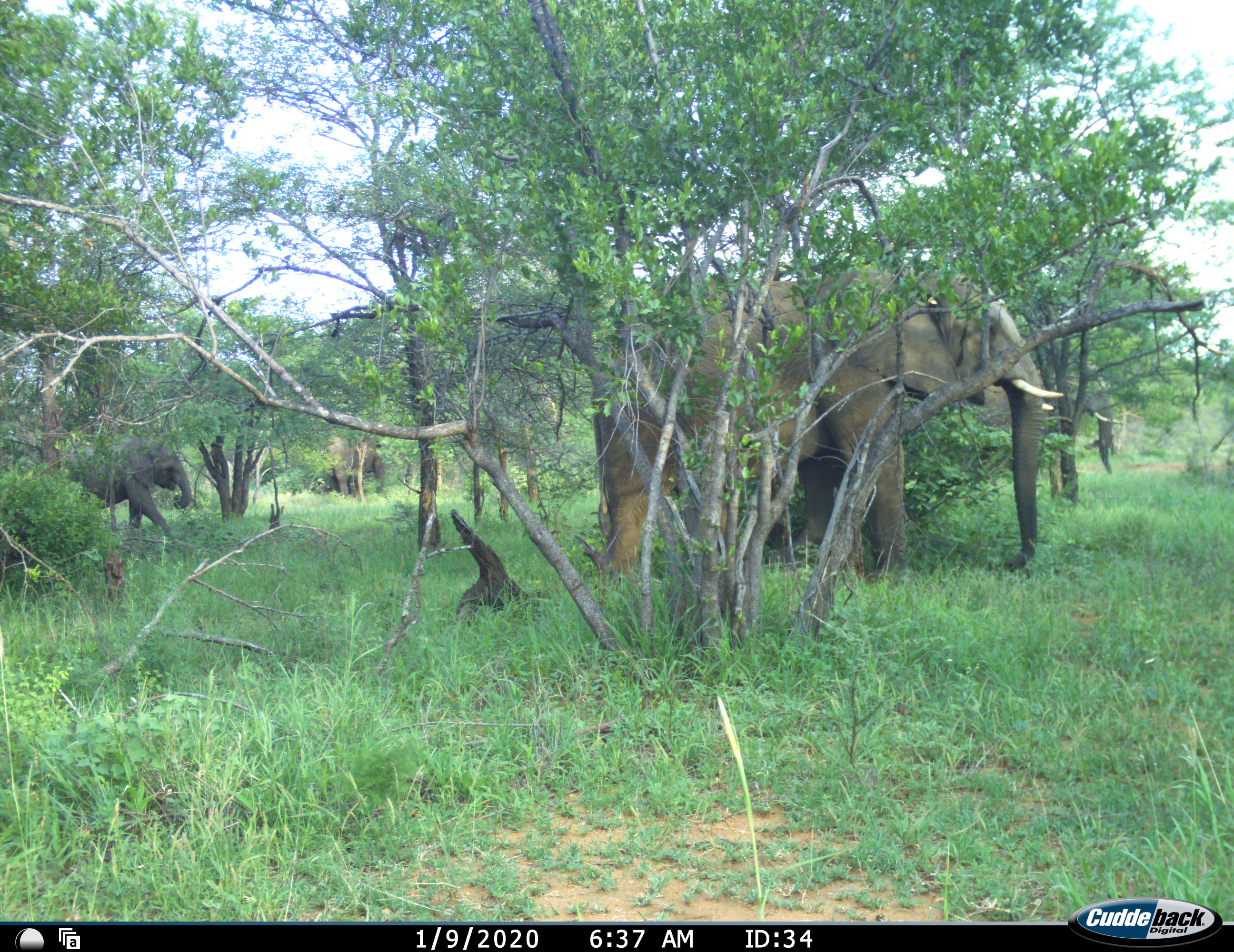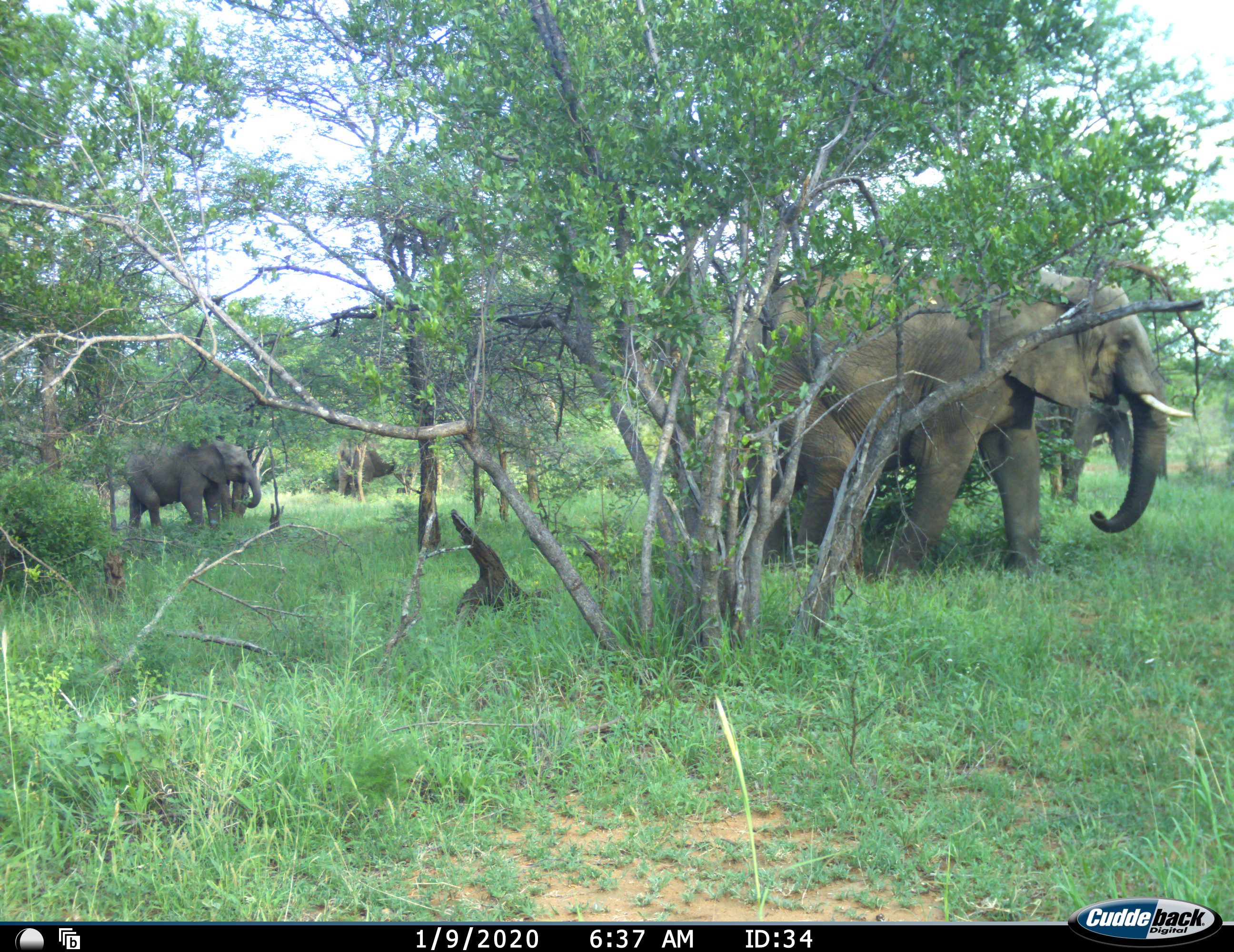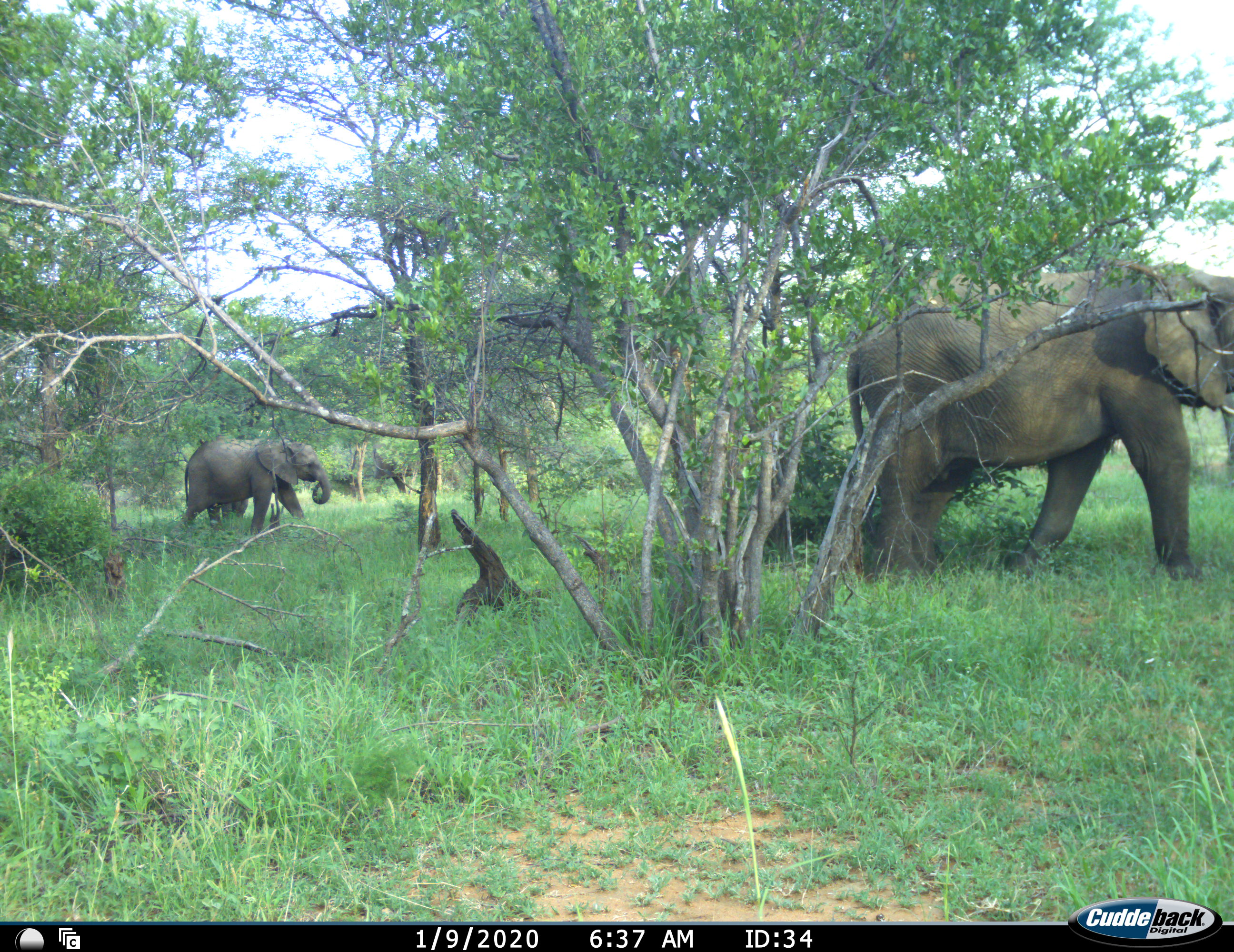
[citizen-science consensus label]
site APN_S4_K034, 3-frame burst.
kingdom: Animalia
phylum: Chordata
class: Mammalia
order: Proboscidea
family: Elephantidae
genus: Loxodonta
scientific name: Loxodonta africana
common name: african bush elephant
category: elephant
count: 4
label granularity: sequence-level